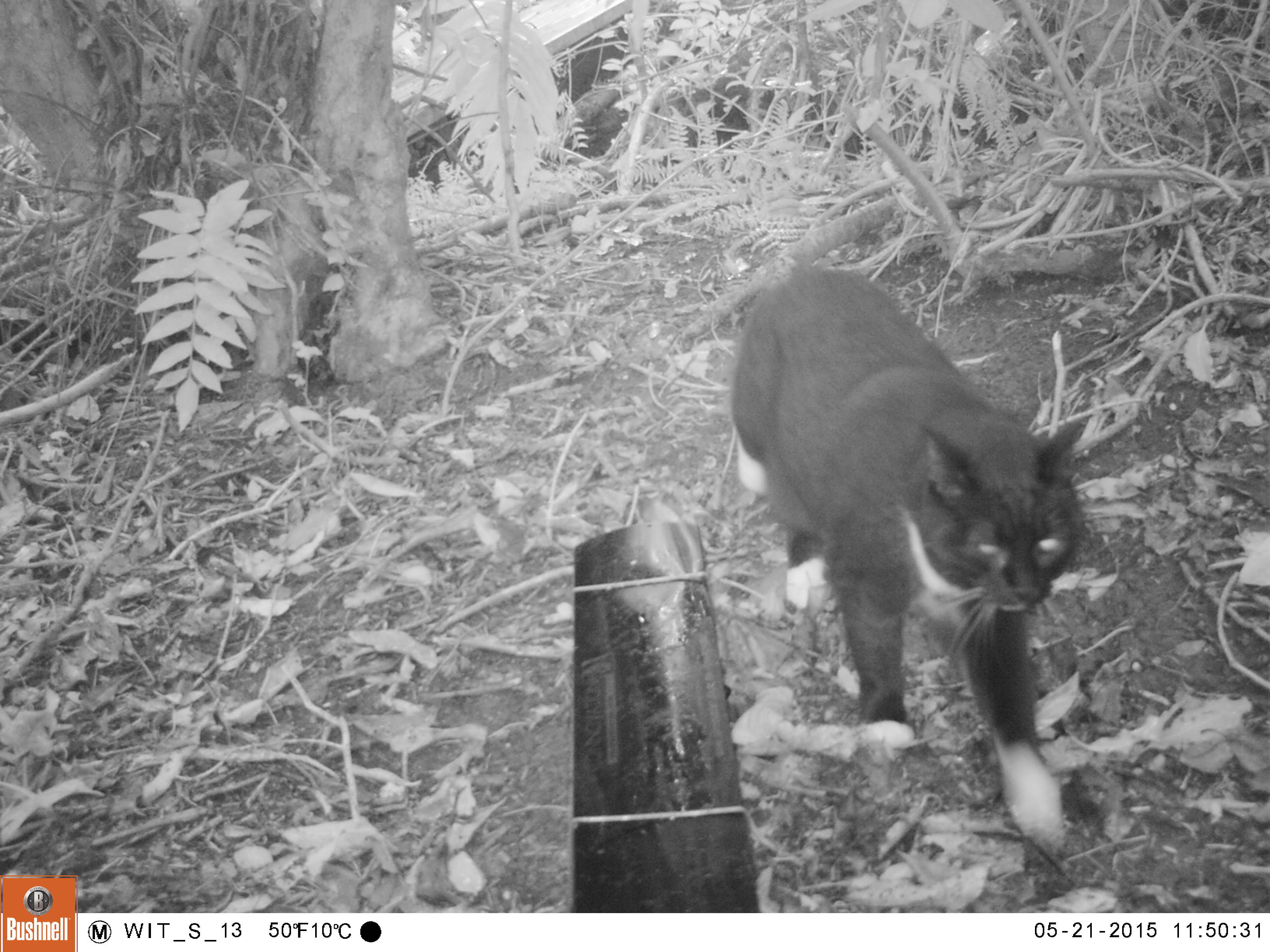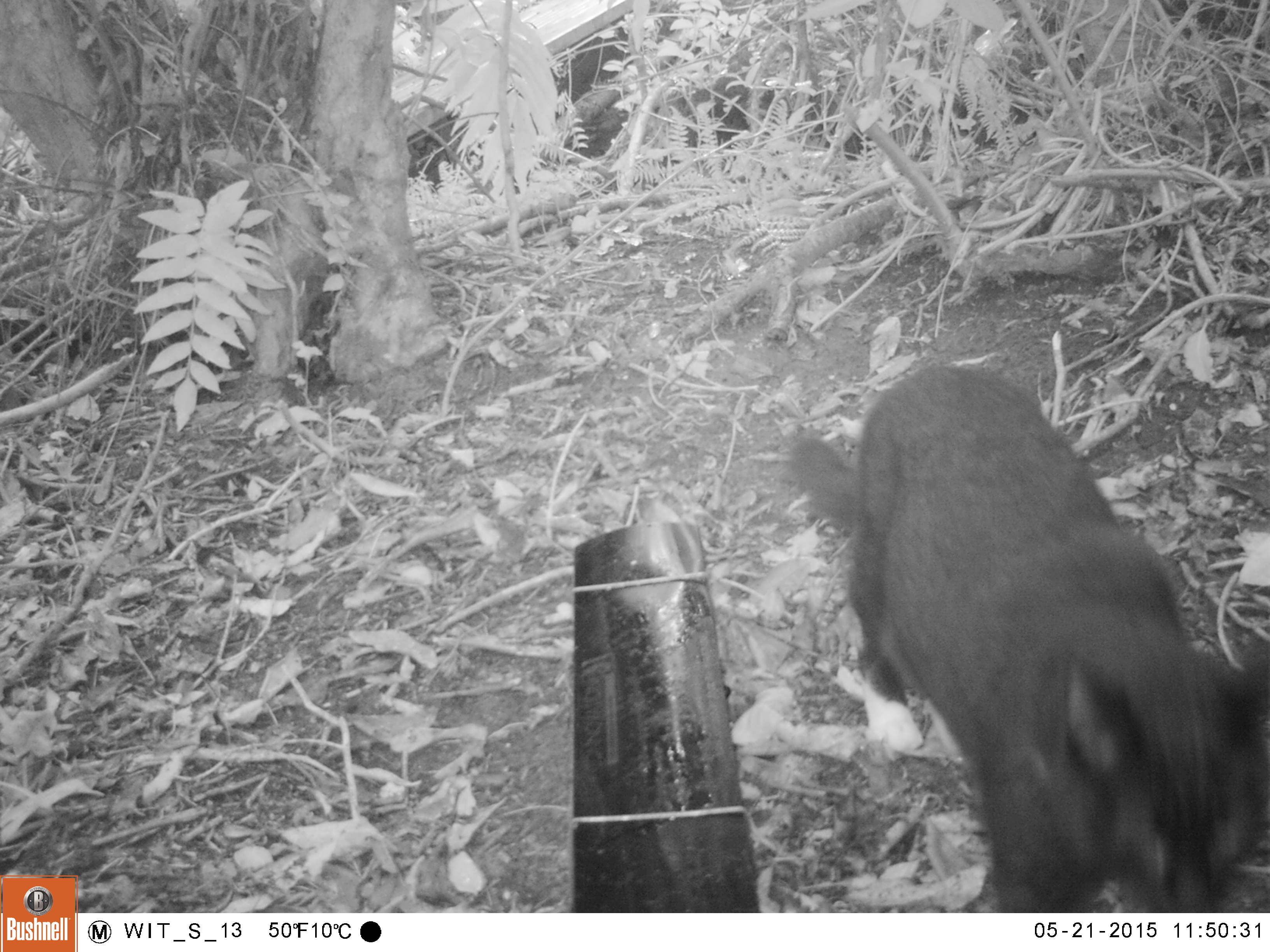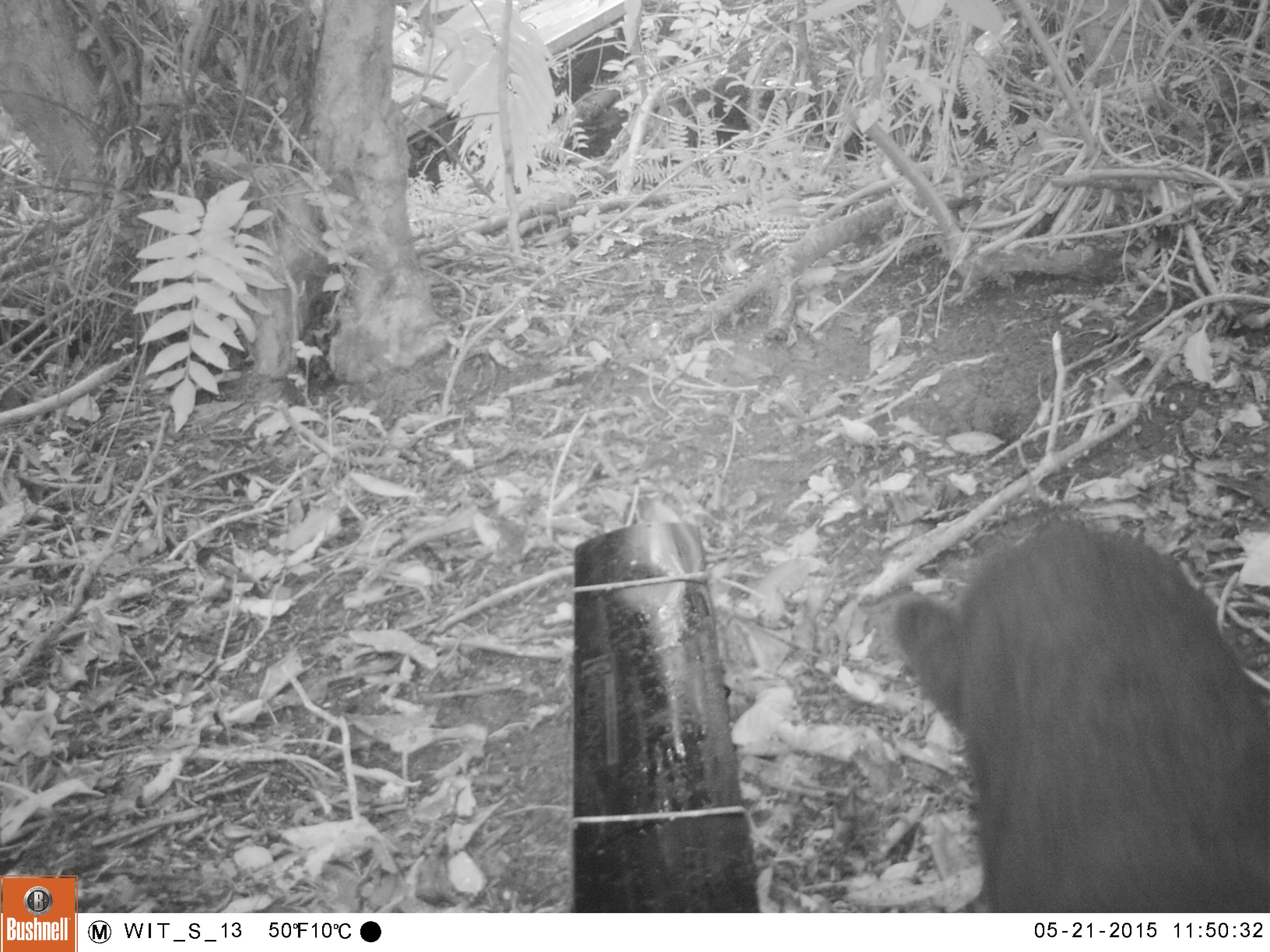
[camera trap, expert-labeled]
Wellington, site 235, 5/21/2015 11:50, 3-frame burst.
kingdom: Animalia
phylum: Chordata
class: Mammalia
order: Carnivora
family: Felidae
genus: Felis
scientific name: Felis catus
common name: cat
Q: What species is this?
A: Cat (Felis catus).